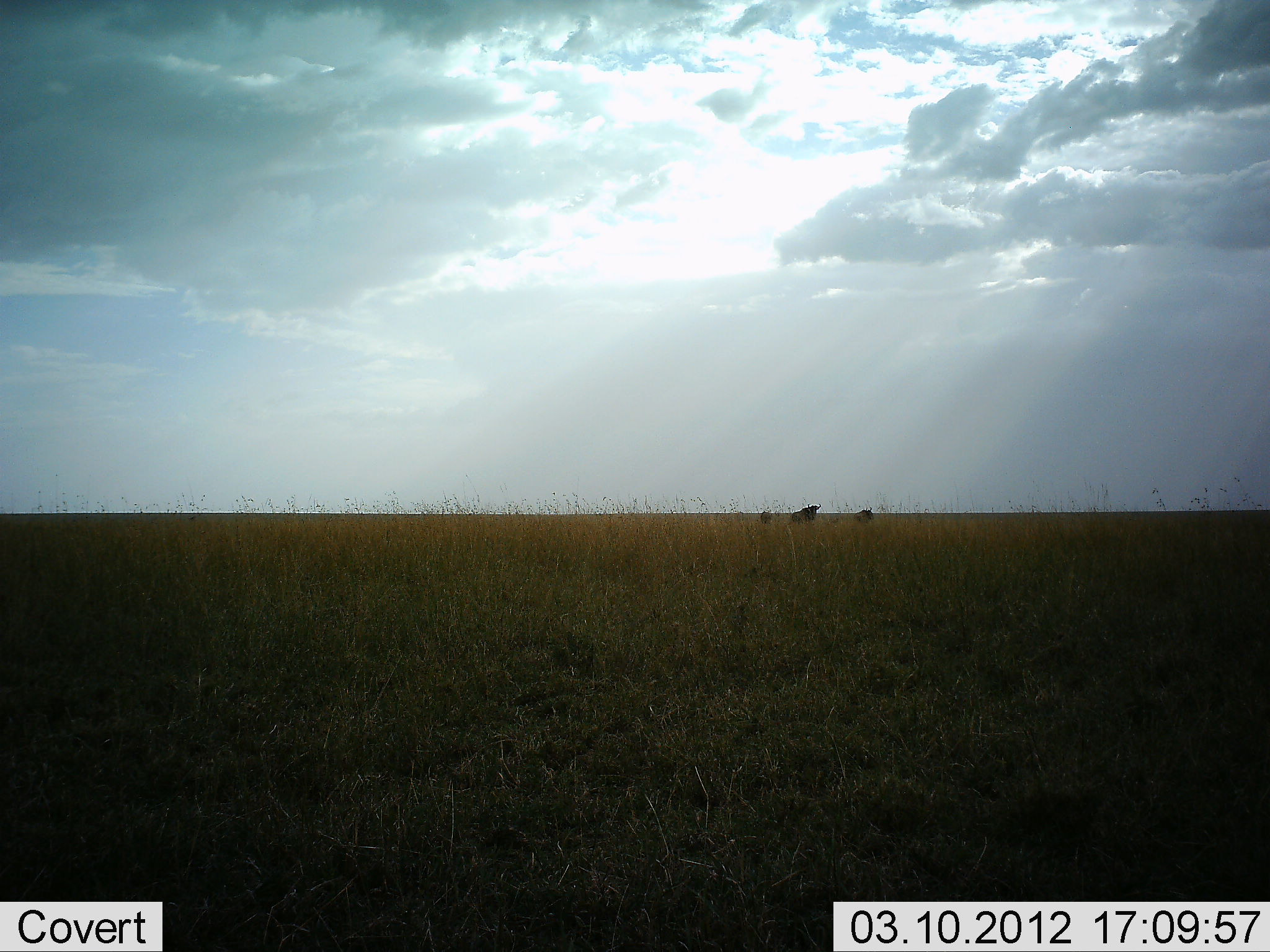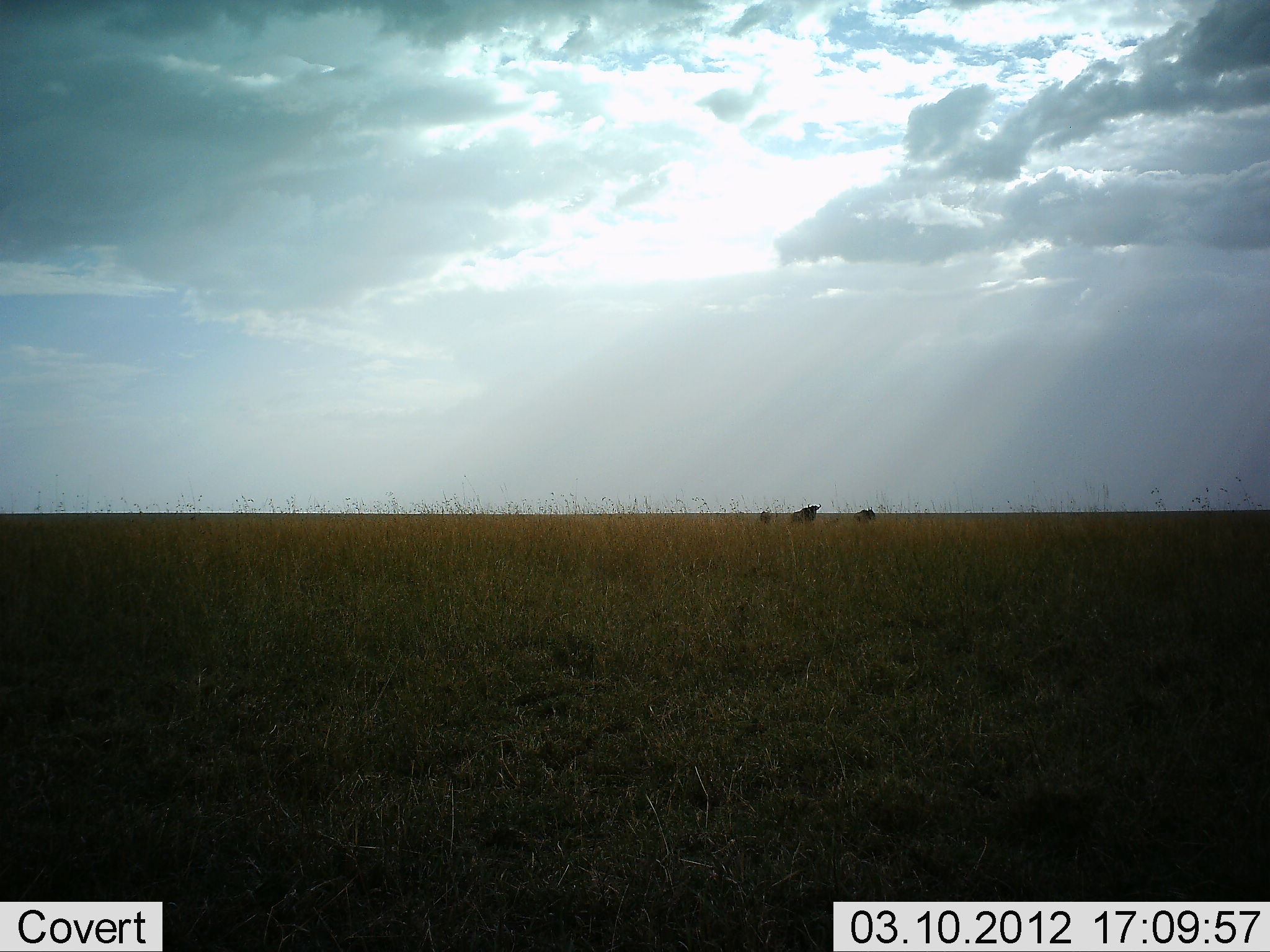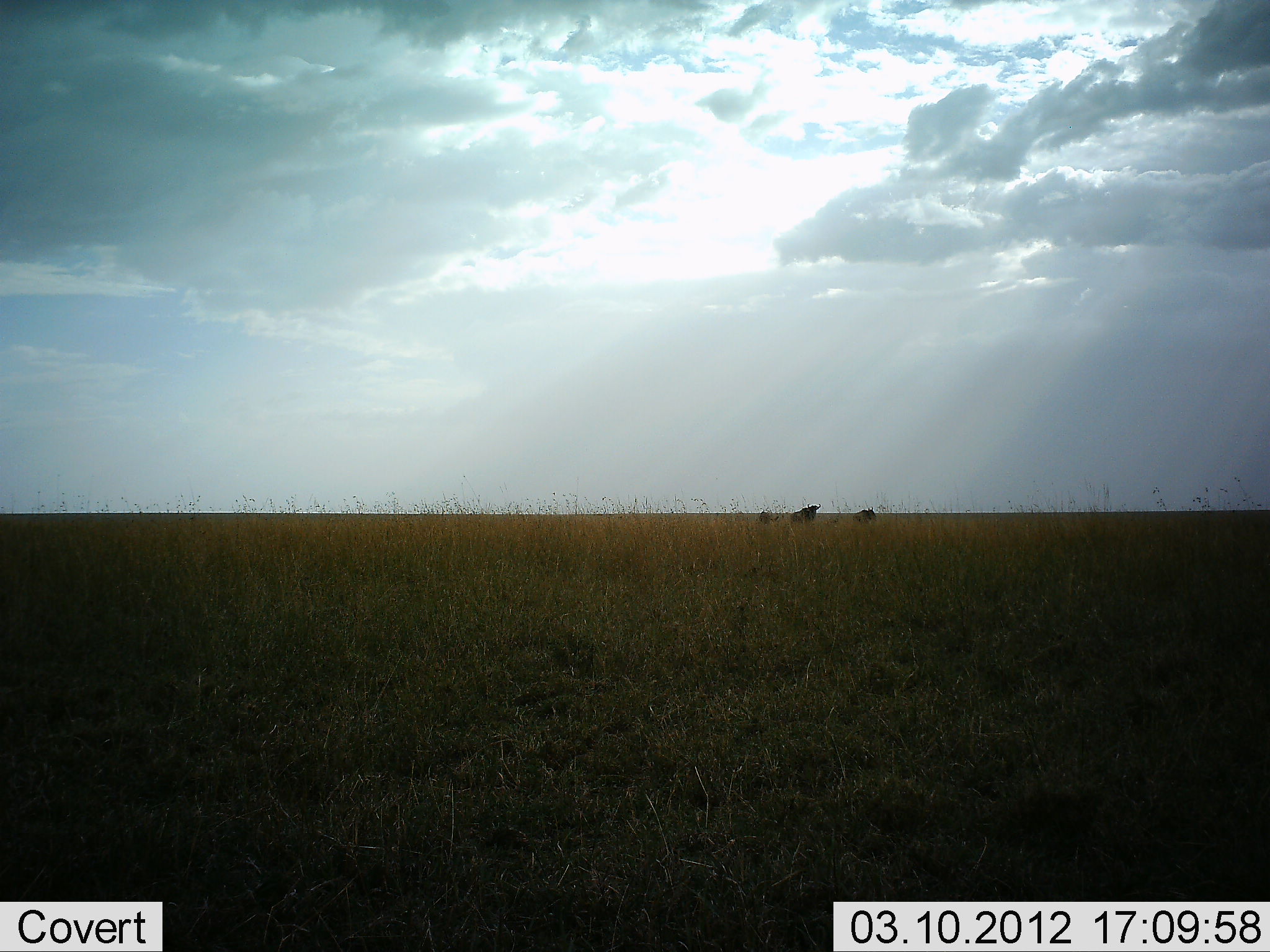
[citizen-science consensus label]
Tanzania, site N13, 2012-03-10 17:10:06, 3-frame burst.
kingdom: Animalia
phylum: Chordata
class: Mammalia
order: Artiodactyla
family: Bovidae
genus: Connochaetes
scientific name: Connochaetes taurinus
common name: blue wildebeest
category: wildebeest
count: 3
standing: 94%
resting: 0%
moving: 6%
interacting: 0%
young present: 0%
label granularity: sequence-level